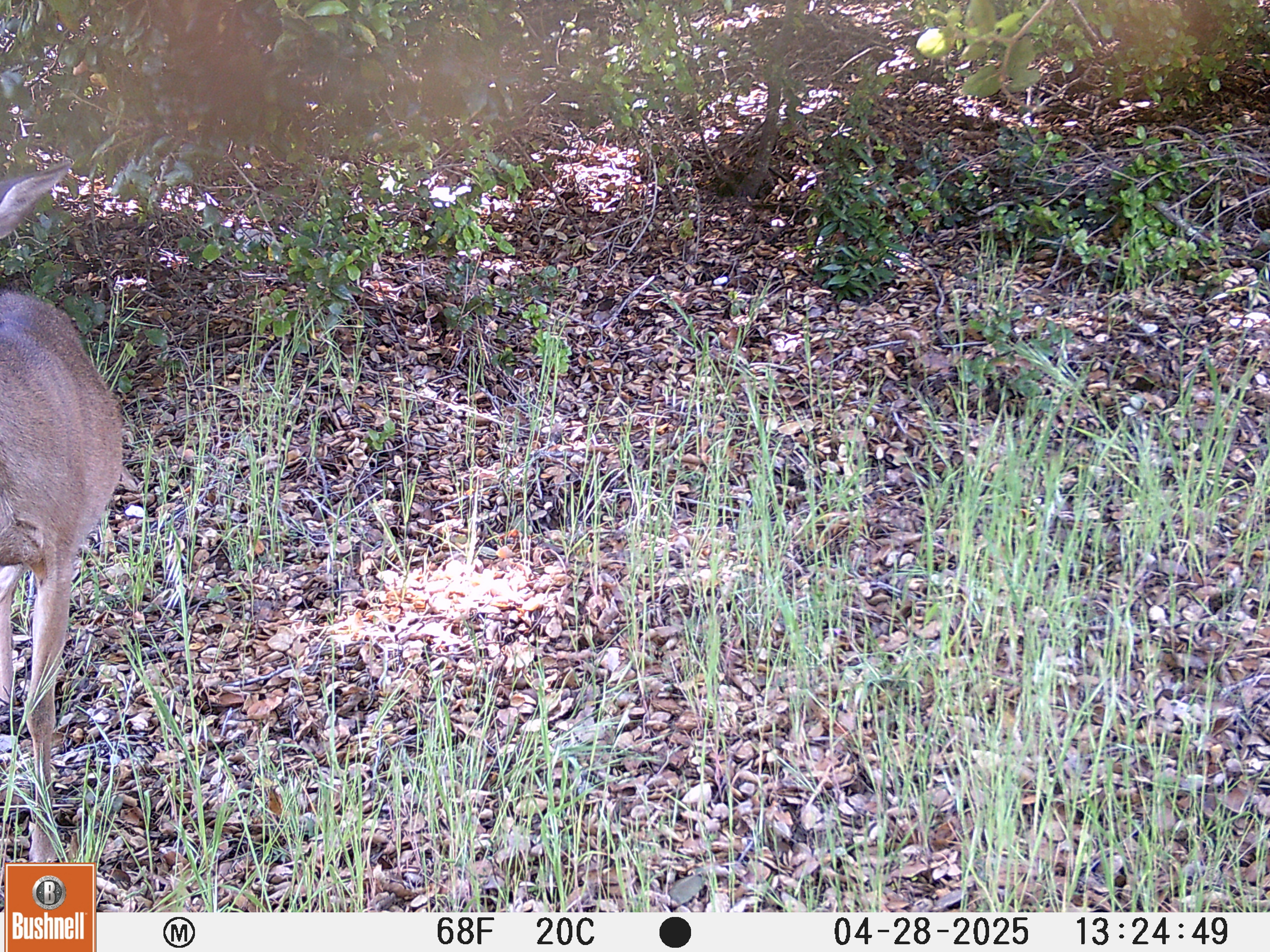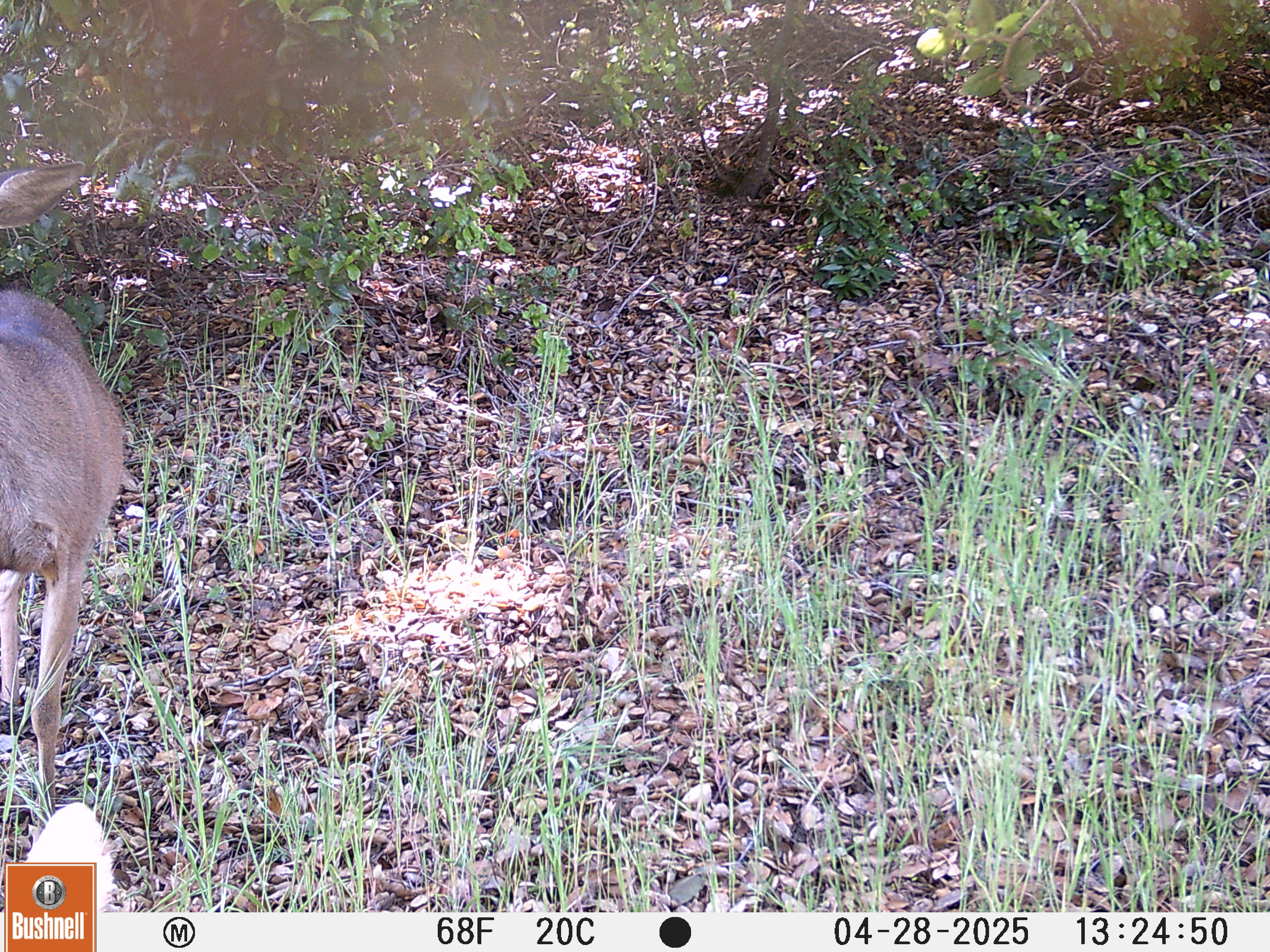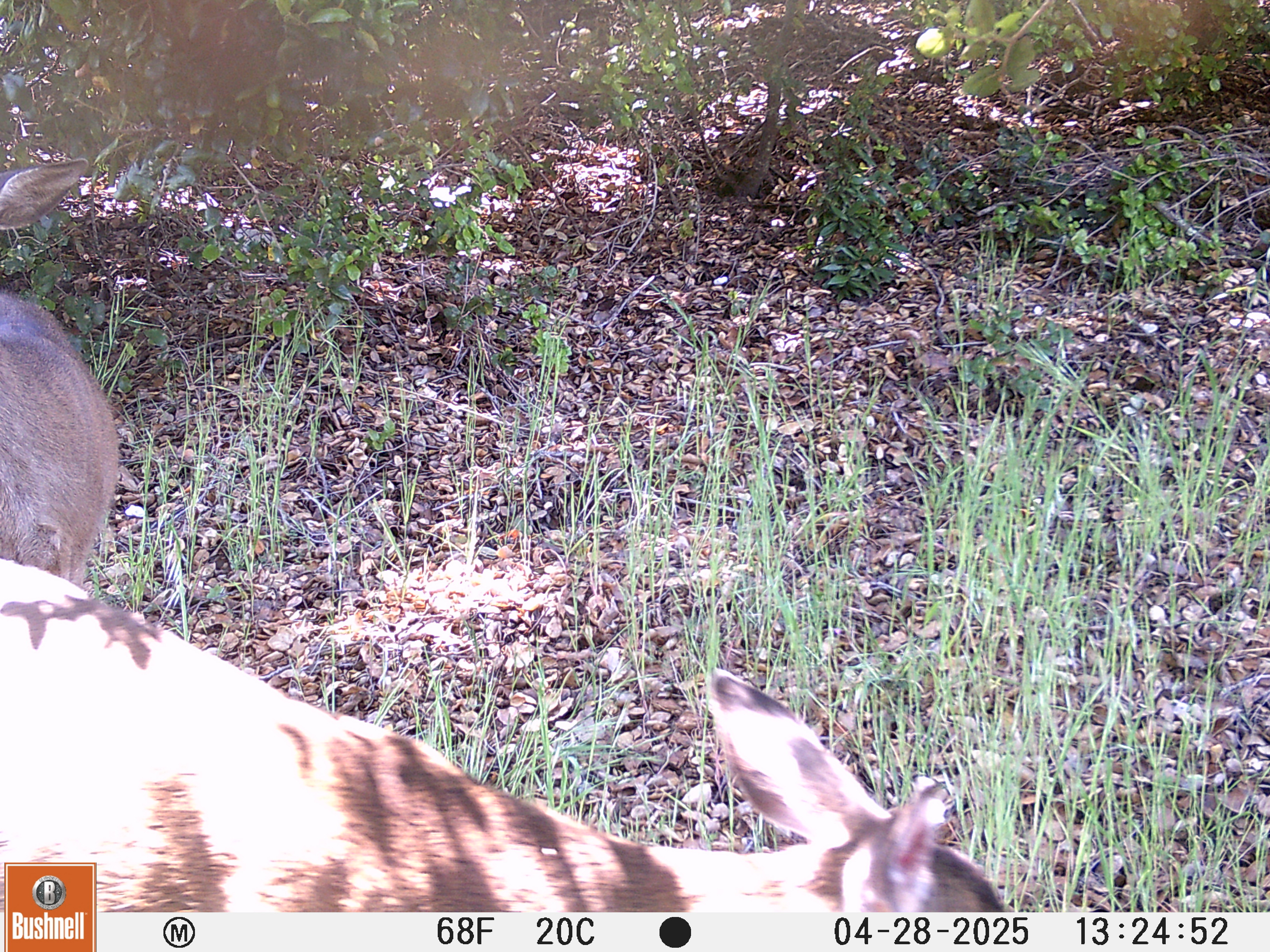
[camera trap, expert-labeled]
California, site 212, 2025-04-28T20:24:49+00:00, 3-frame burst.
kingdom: Animalia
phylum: Chordata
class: Mammalia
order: Artiodactyla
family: Cervidae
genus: Odocoileus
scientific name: Odocoileus hemionus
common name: mule deer